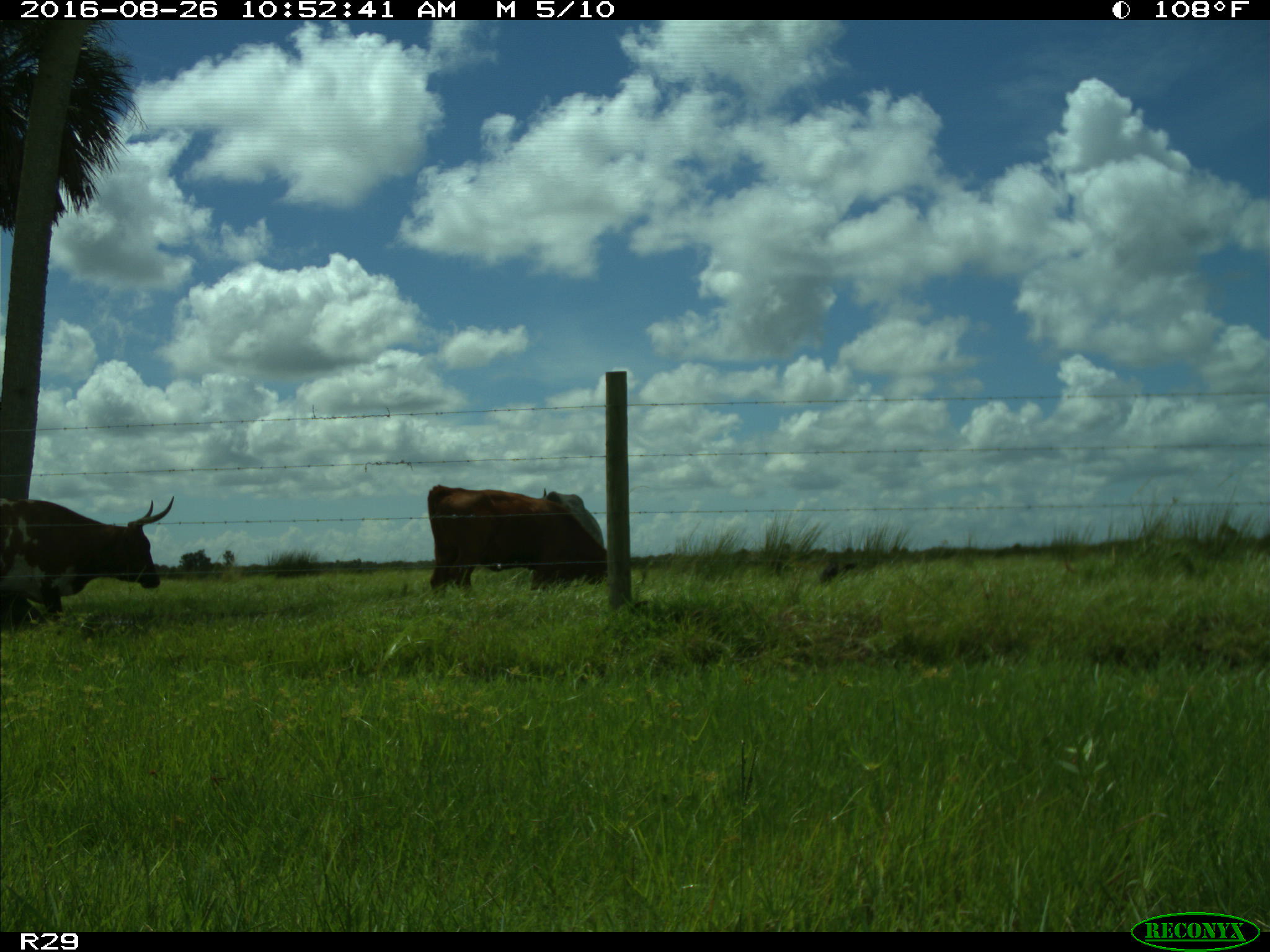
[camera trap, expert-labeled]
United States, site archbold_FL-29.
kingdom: Animalia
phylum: Chordata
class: Mammalia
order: Artiodactyla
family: Bovidae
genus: Bos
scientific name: Bos taurus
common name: domestic cow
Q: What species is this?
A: Bos taurus (domestic cow).